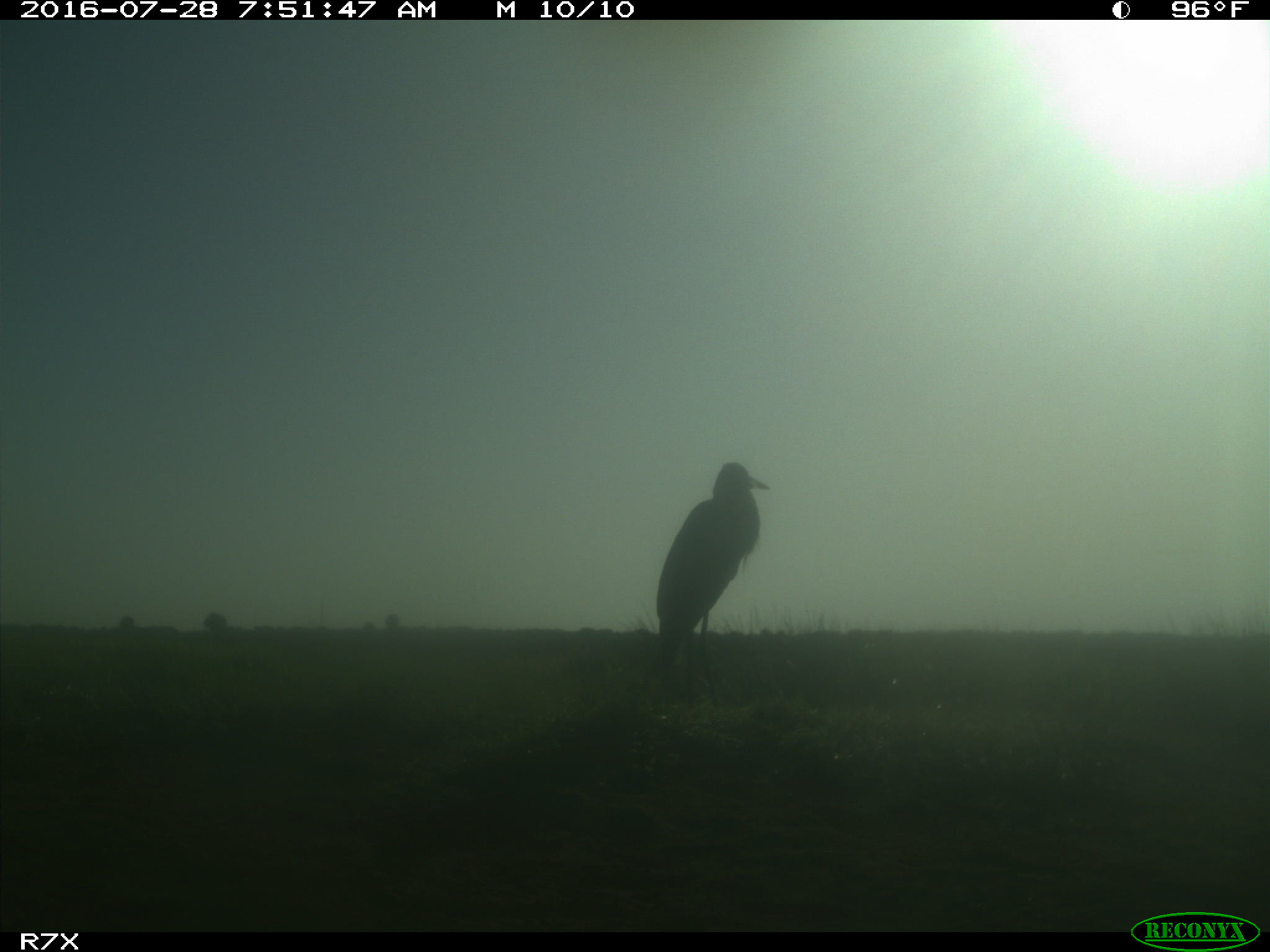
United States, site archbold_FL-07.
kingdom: Animalia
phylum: Chordata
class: Aves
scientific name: Aves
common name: birds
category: unidentified bird